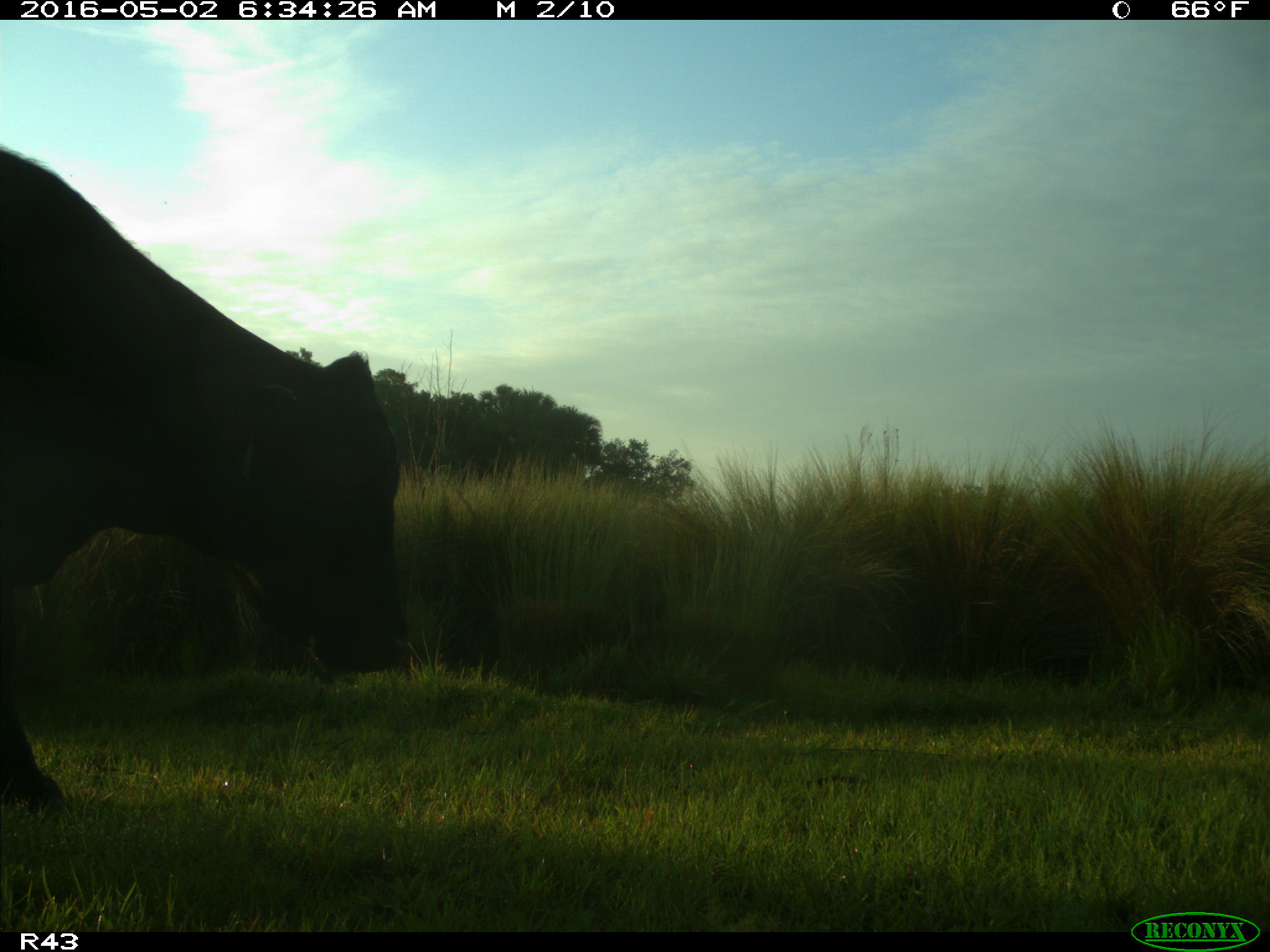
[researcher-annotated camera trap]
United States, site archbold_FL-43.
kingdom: Animalia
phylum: Chordata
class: Mammalia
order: Artiodactyla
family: Bovidae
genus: Bos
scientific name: Bos taurus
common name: domestic cow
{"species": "Bos taurus (domestic cow)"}